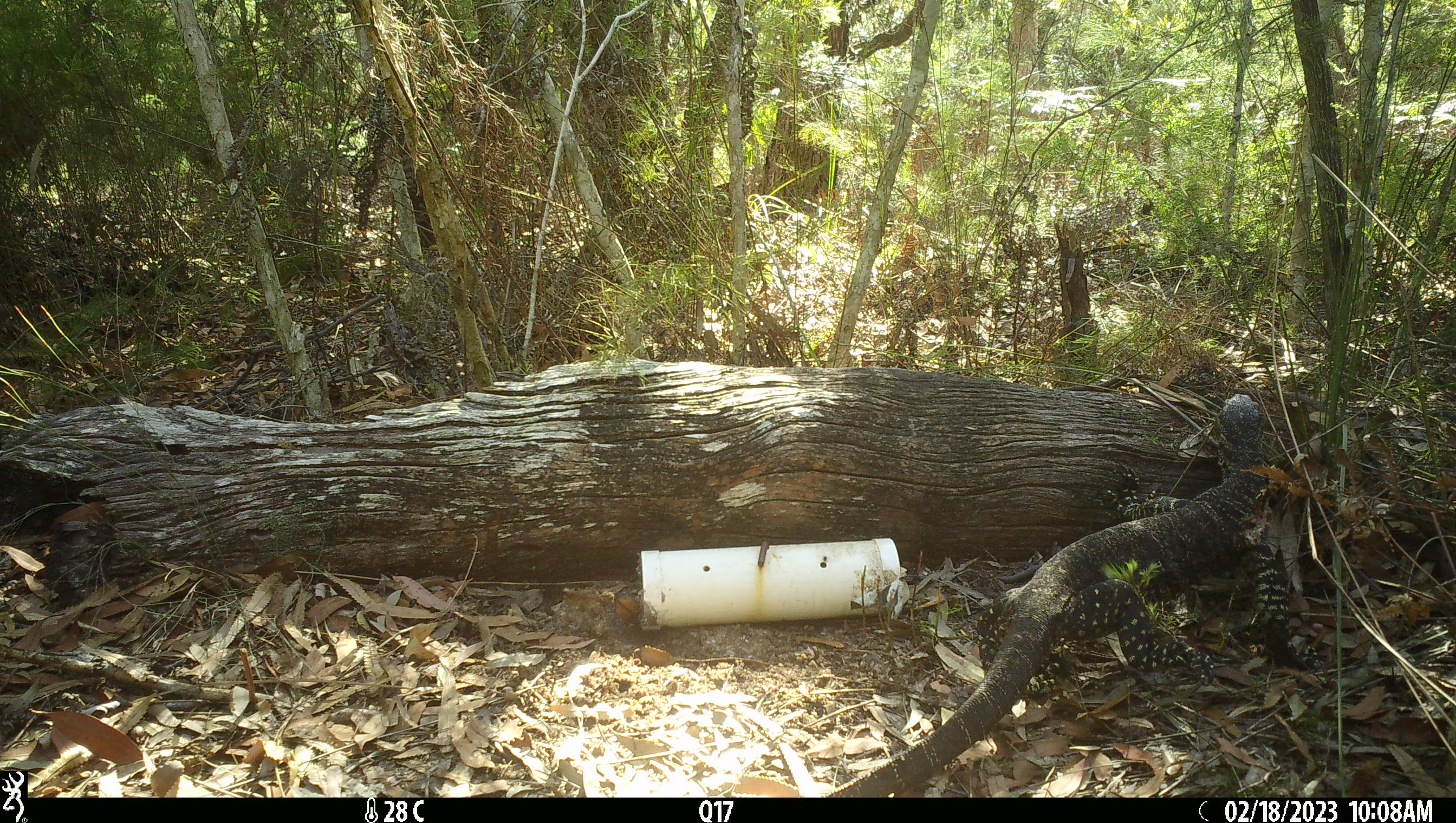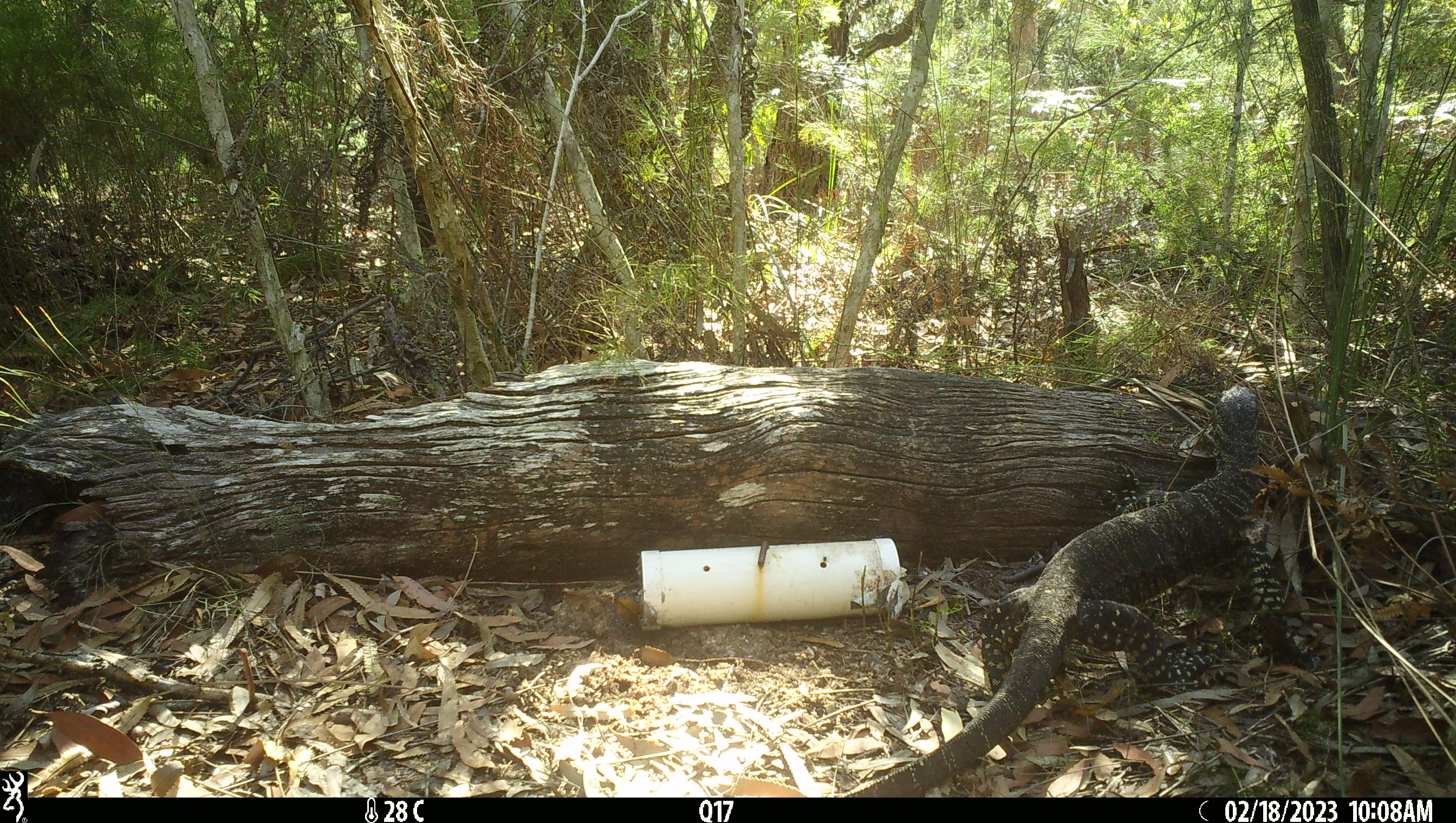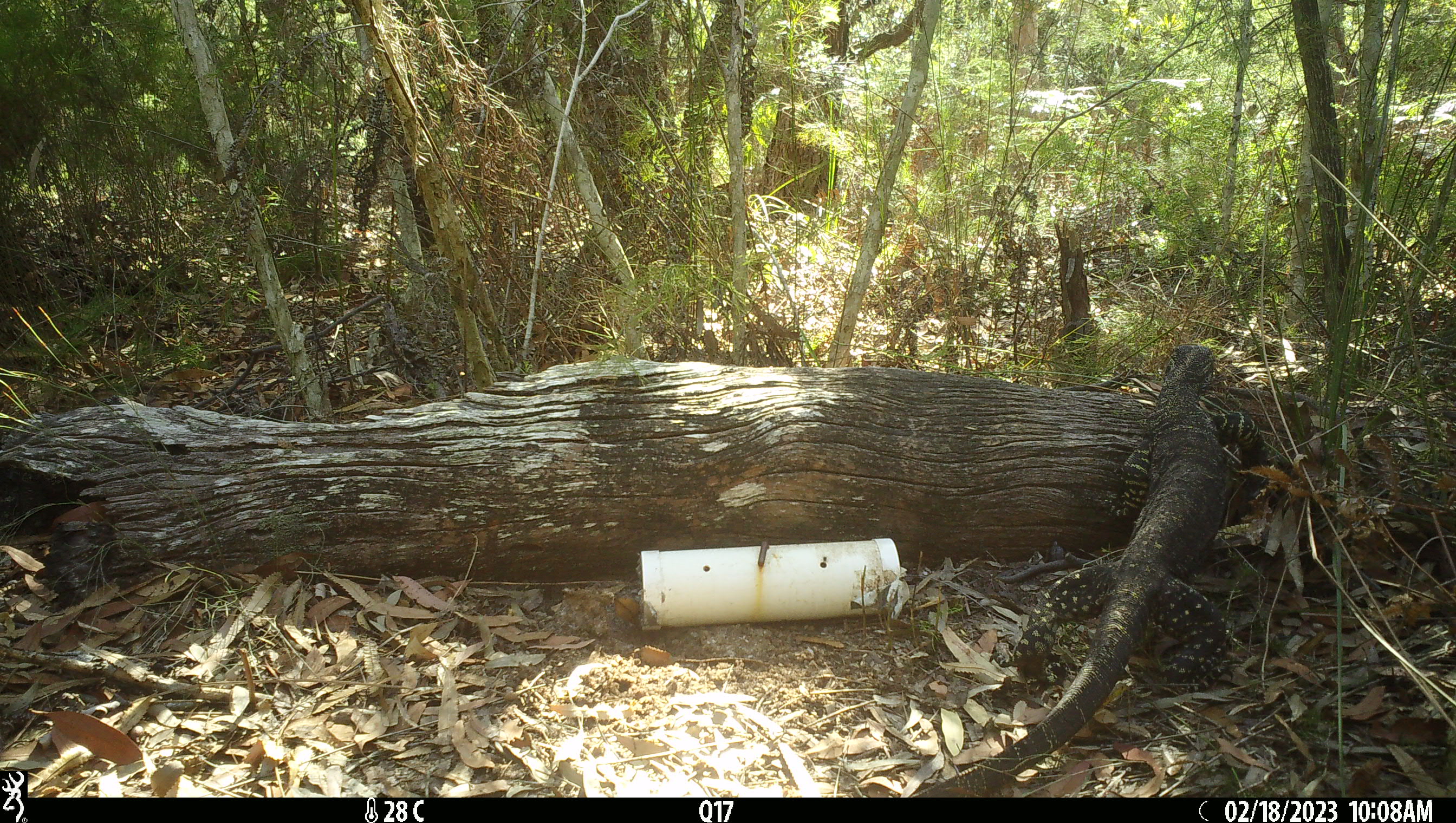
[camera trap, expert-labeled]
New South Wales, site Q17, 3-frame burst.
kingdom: Animalia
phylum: Chordata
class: Reptilia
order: Squamata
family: Varanidae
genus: Varanus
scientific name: Varanus varius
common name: lace monitor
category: goanna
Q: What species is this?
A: Goanna (lace monitor) (Varanus varius).